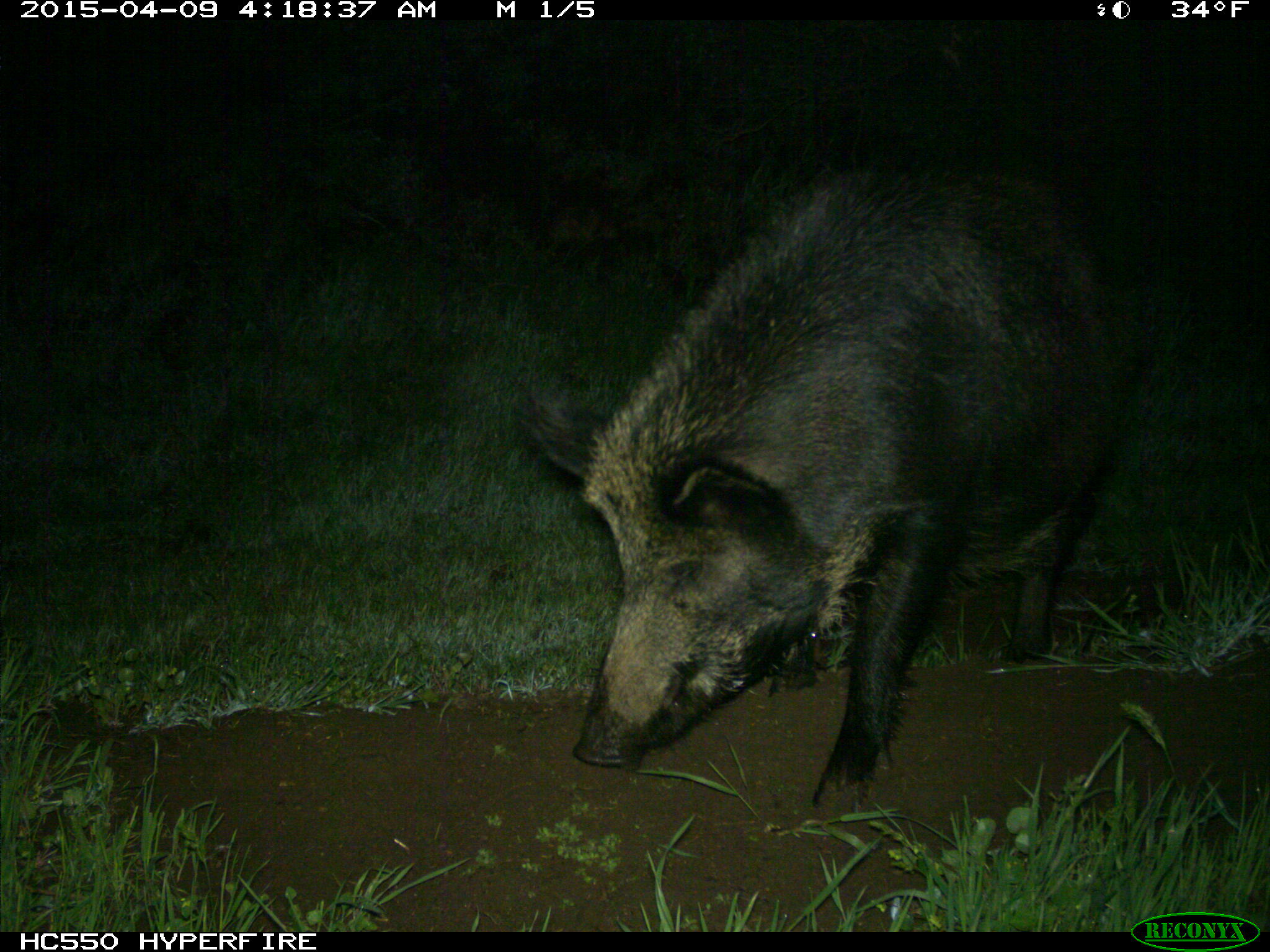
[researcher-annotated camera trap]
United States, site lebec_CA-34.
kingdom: Animalia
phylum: Chordata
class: Mammalia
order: Artiodactyla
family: Suidae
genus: Sus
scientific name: Sus scrofa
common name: wild boar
Sus scrofa (wild boar).